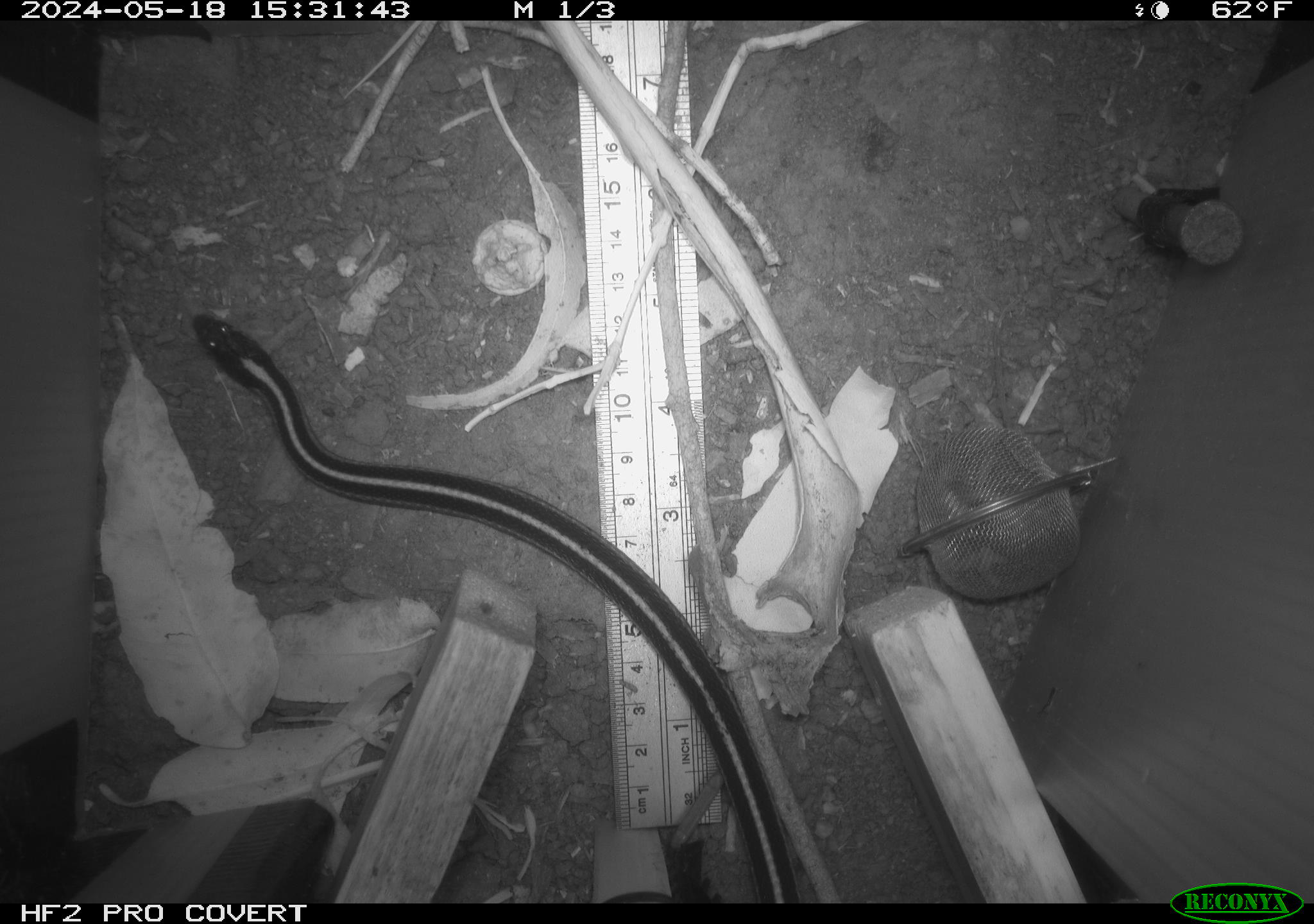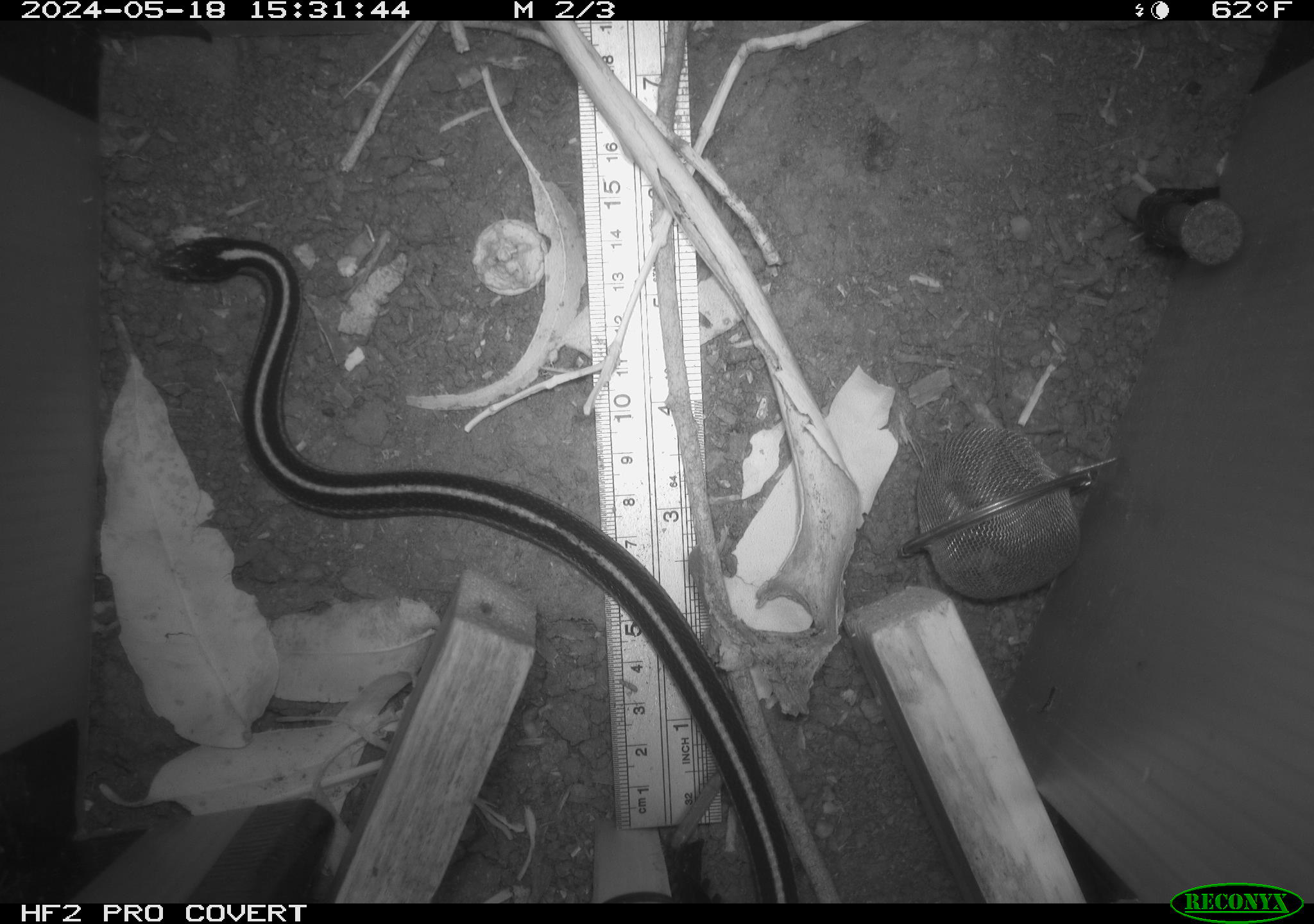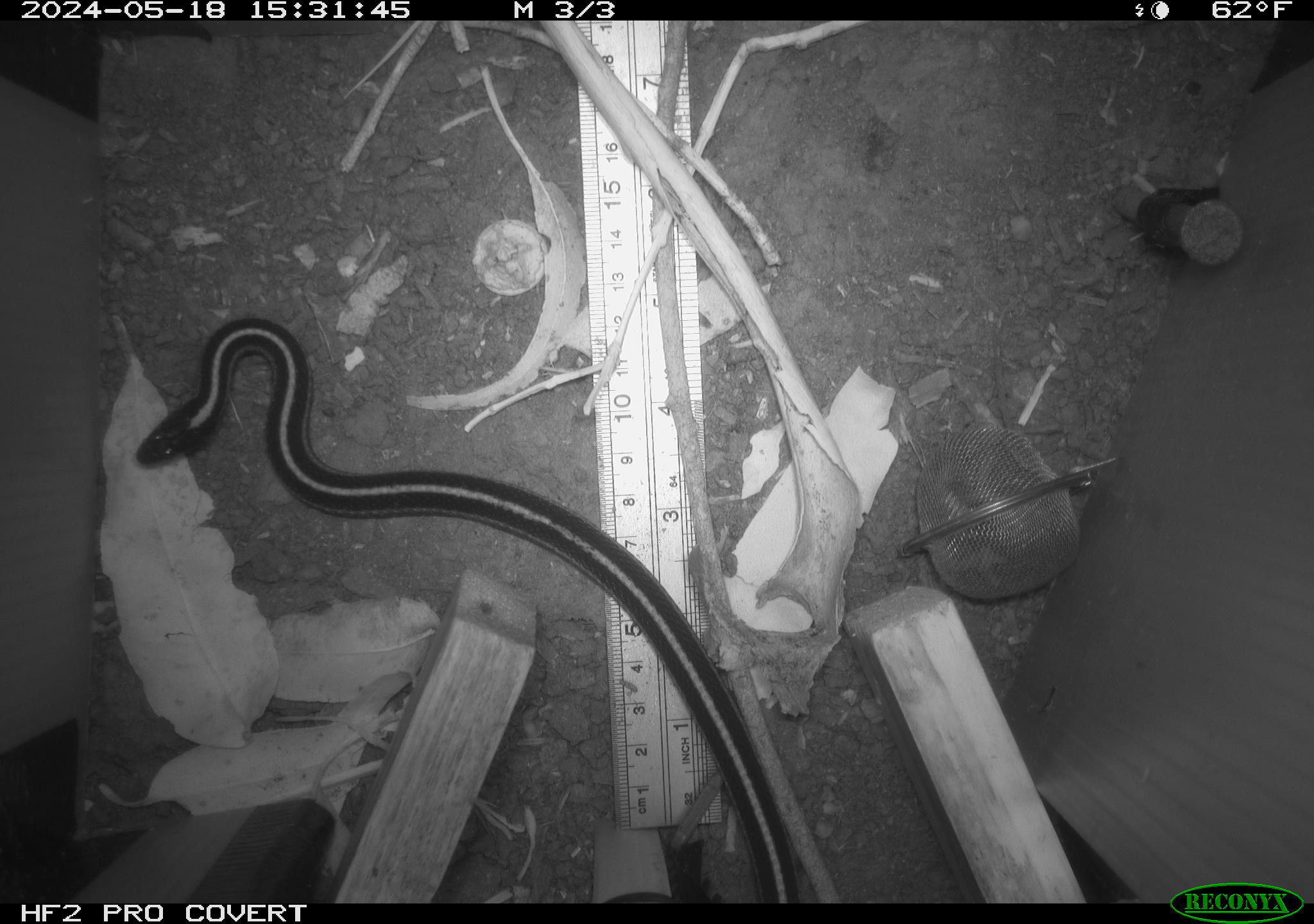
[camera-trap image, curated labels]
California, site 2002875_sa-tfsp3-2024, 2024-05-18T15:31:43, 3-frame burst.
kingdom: Animalia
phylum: Chordata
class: Reptilia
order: Squamata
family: Colubridae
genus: Thamnophis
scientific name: Thamnophis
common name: american gartersnakes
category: thamnophis species